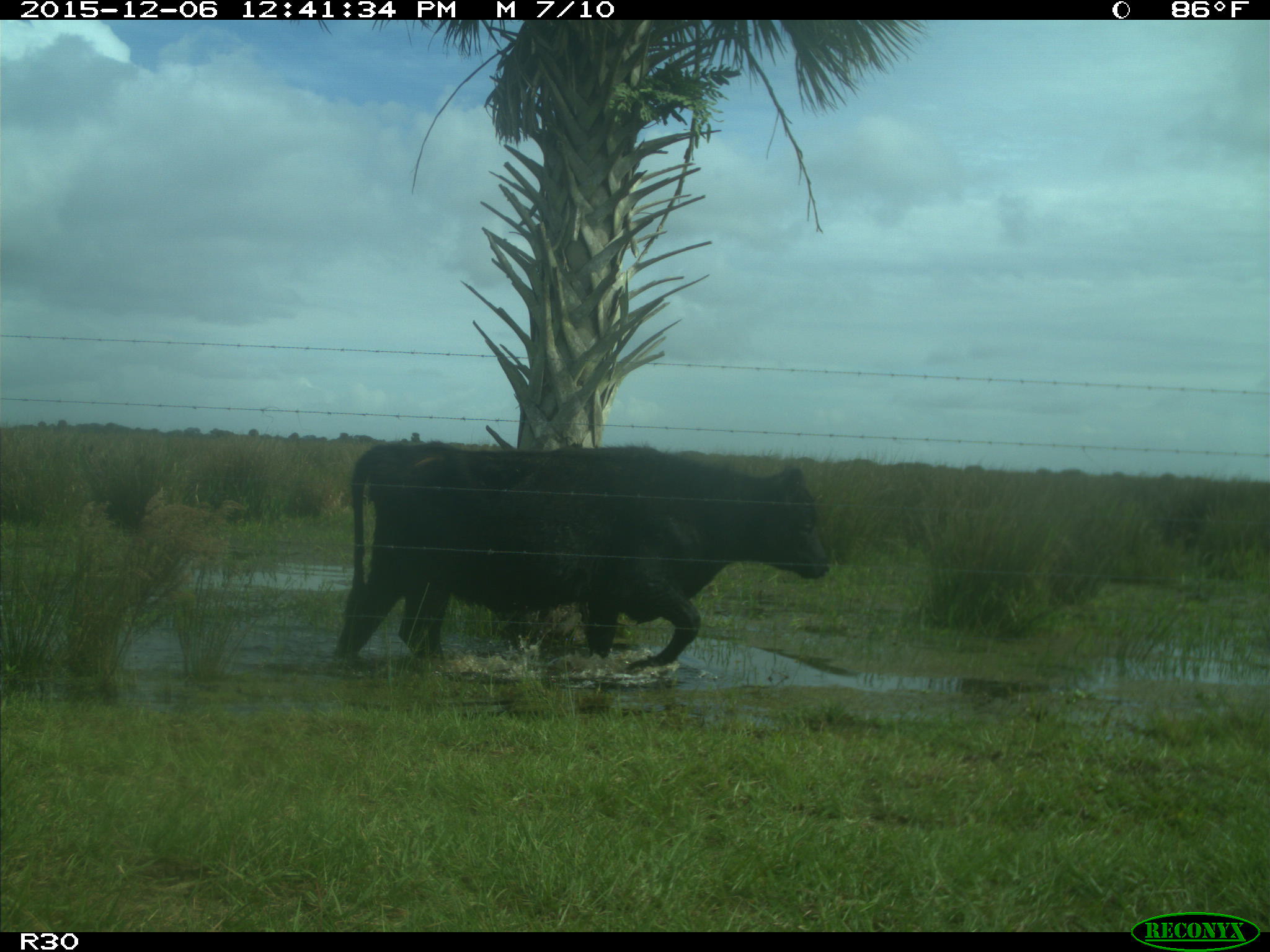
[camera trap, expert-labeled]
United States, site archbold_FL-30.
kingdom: Animalia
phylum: Chordata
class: Mammalia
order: Artiodactyla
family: Bovidae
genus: Bos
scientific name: Bos taurus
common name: domestic cow